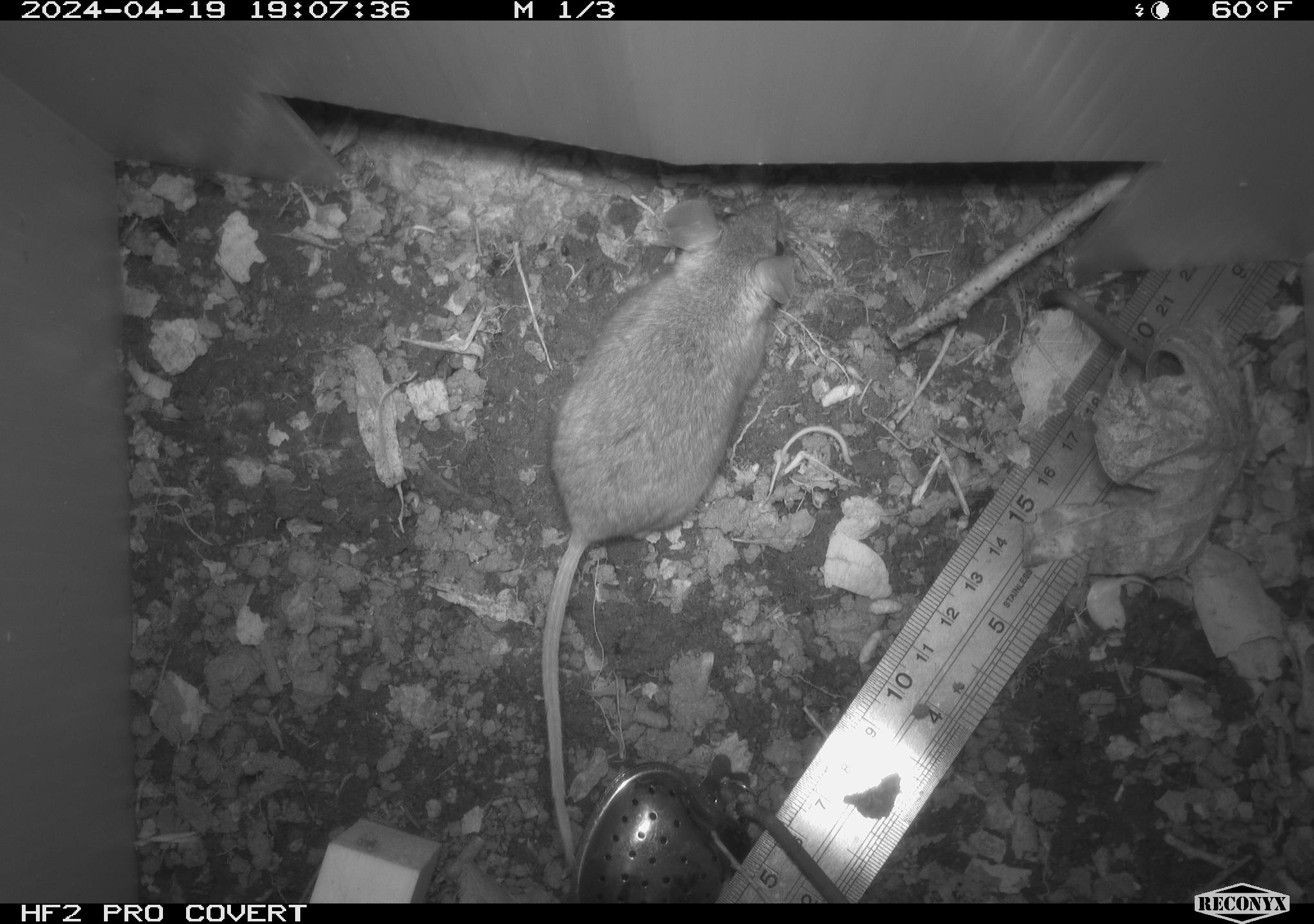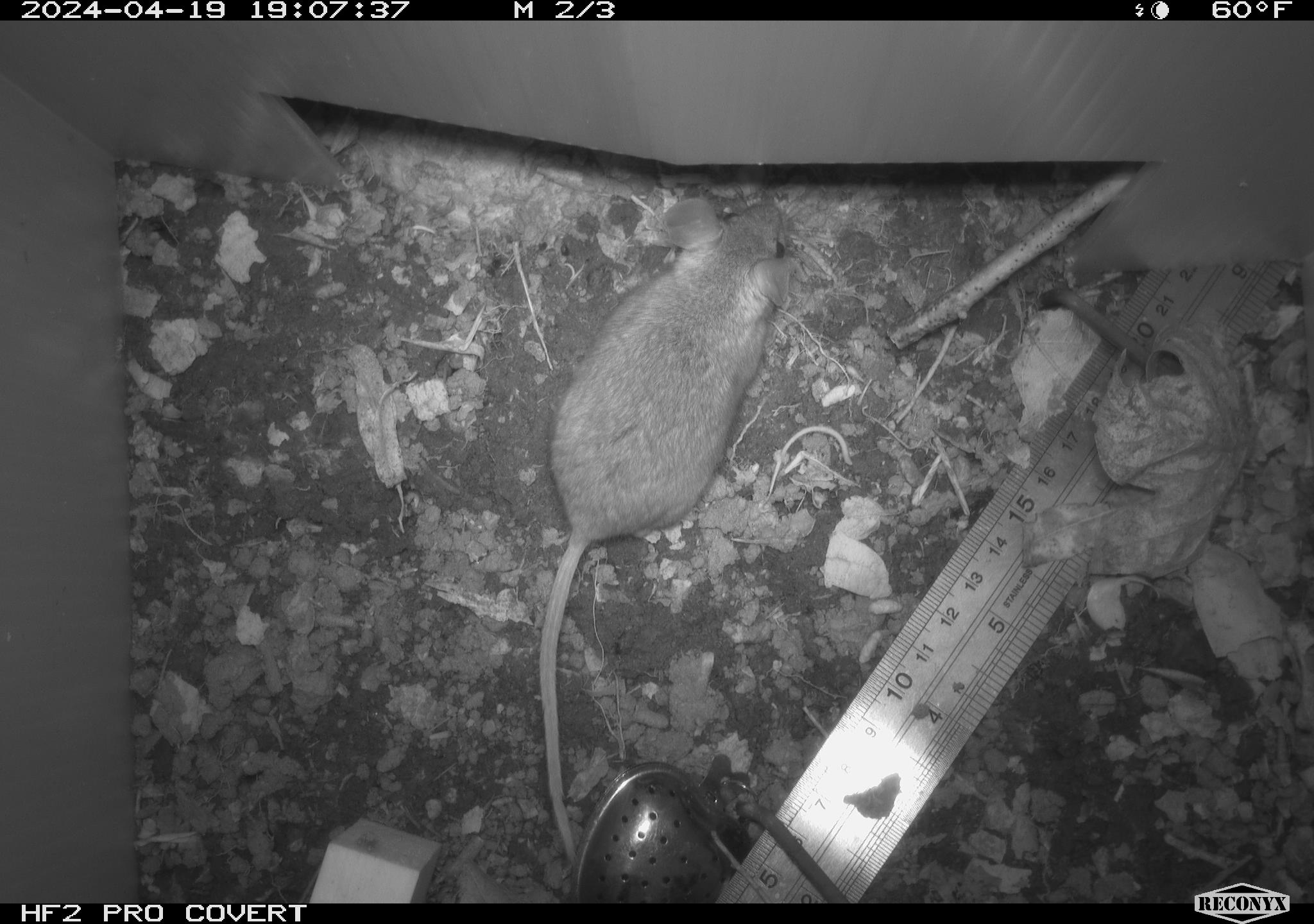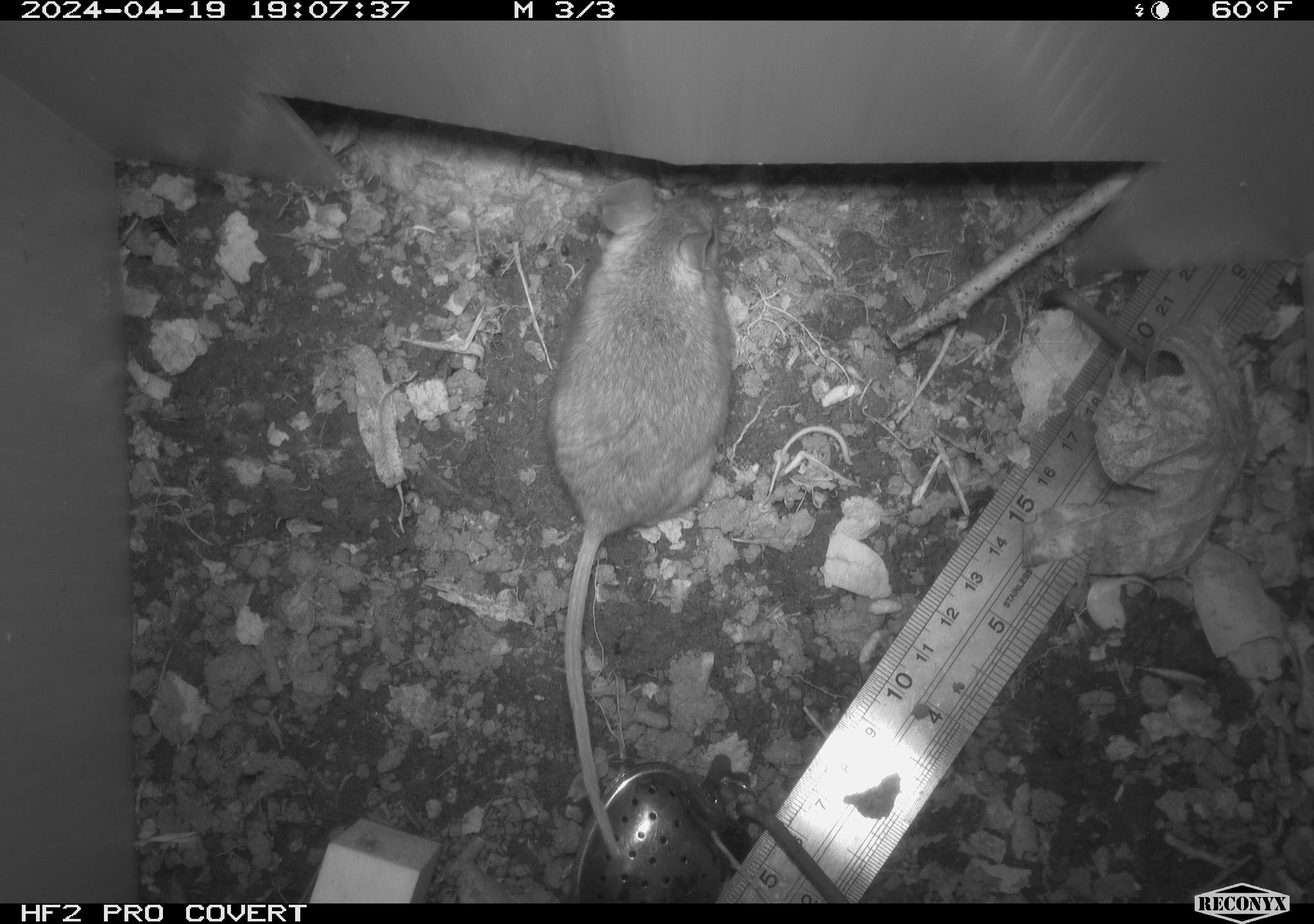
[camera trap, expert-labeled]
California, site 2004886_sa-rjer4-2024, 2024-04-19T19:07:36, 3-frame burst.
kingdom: Animalia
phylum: Chordata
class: Mammalia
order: Rodentia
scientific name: Rodentia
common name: mouse species